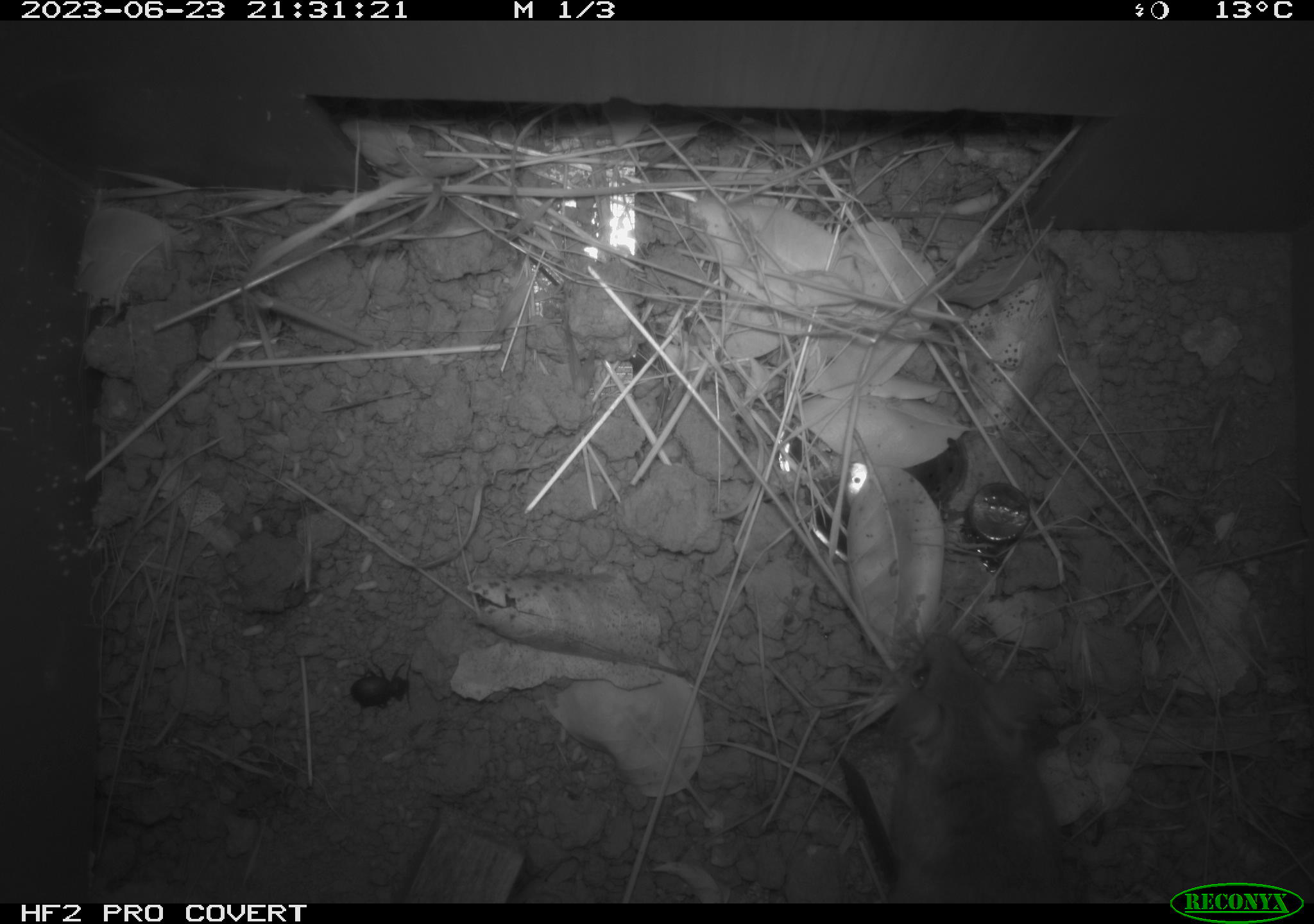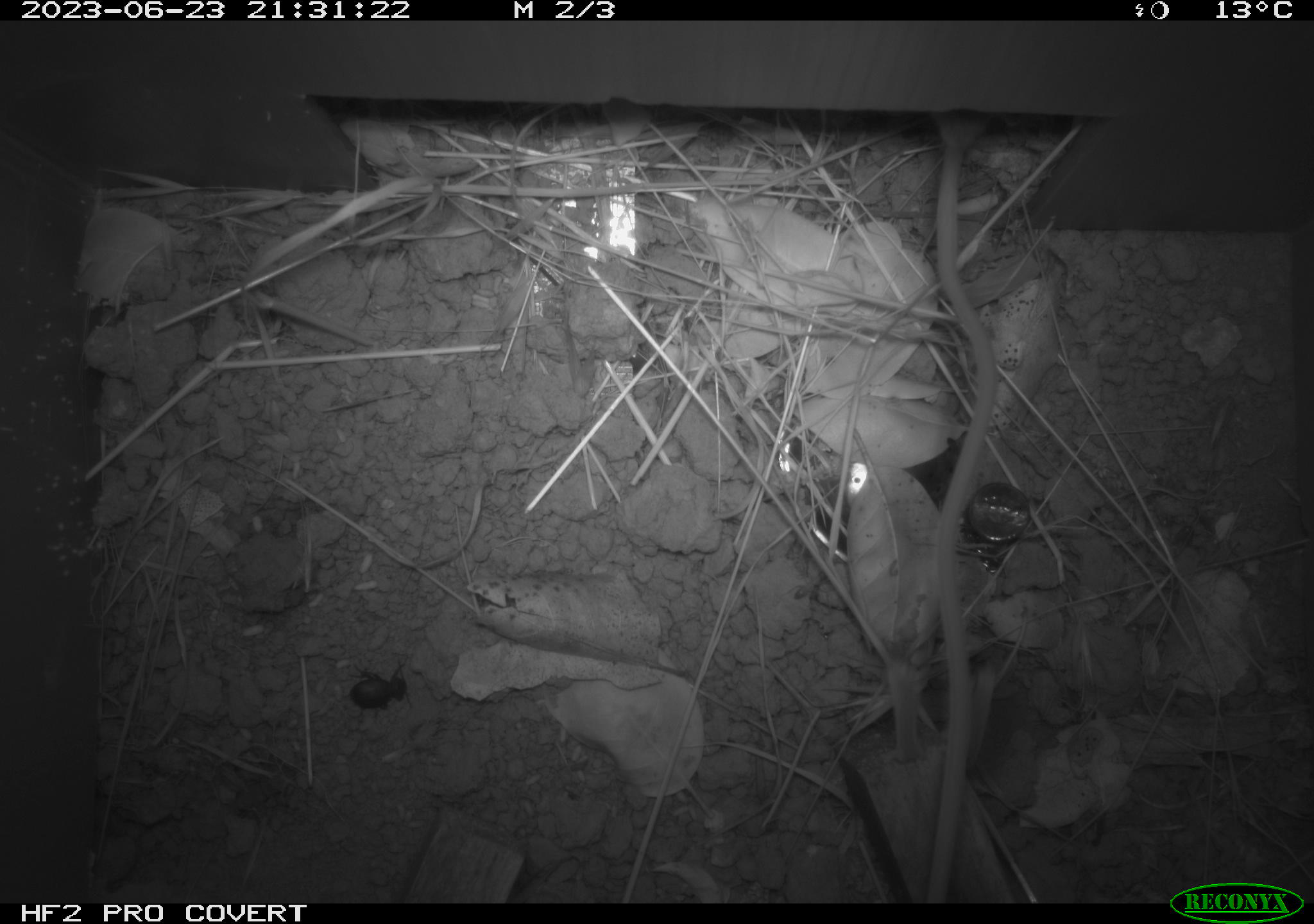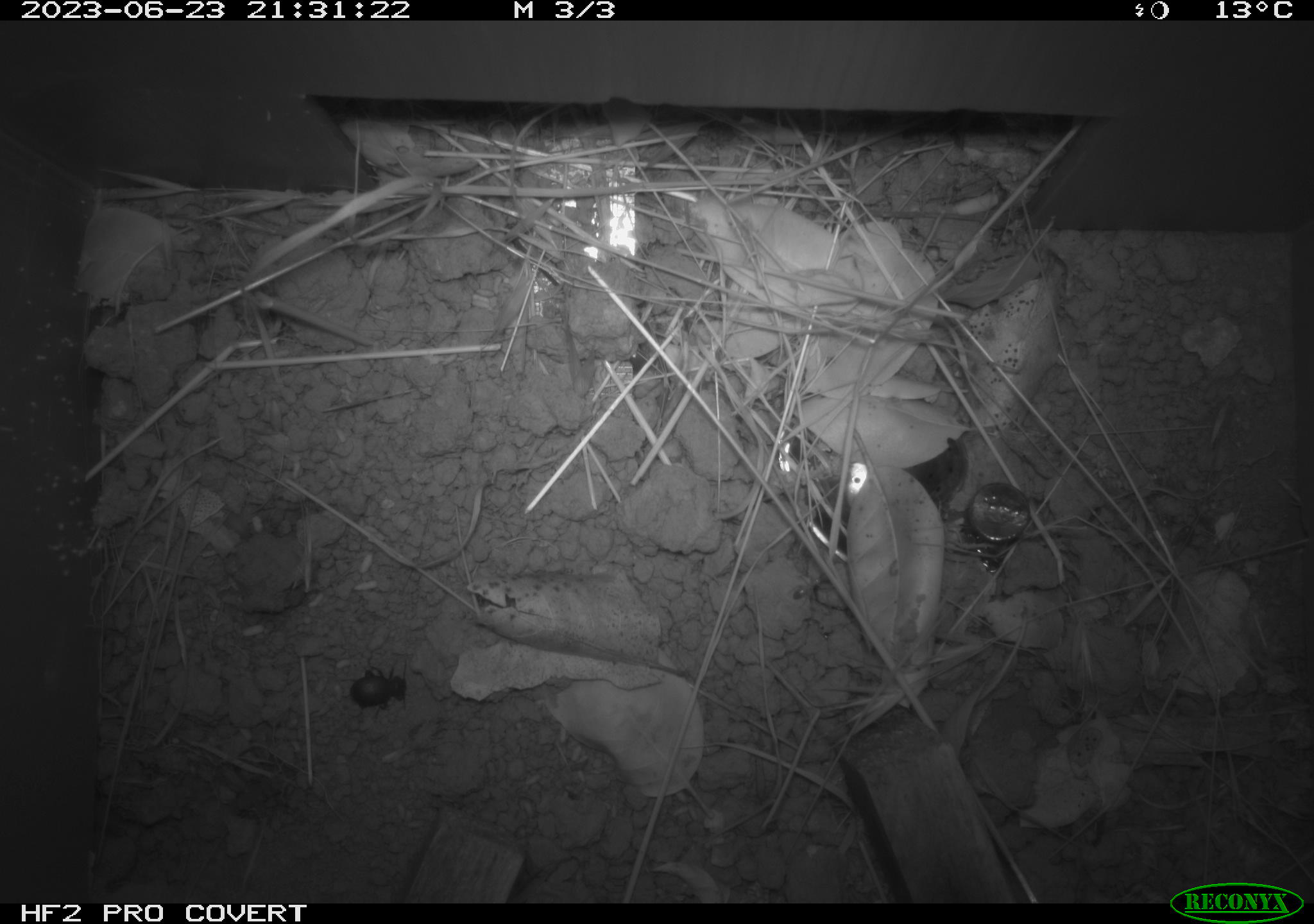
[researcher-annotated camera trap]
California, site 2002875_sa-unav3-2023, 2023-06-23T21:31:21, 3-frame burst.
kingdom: Animalia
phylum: Chordata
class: Mammalia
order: Rodentia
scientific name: Rodentia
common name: mouse species